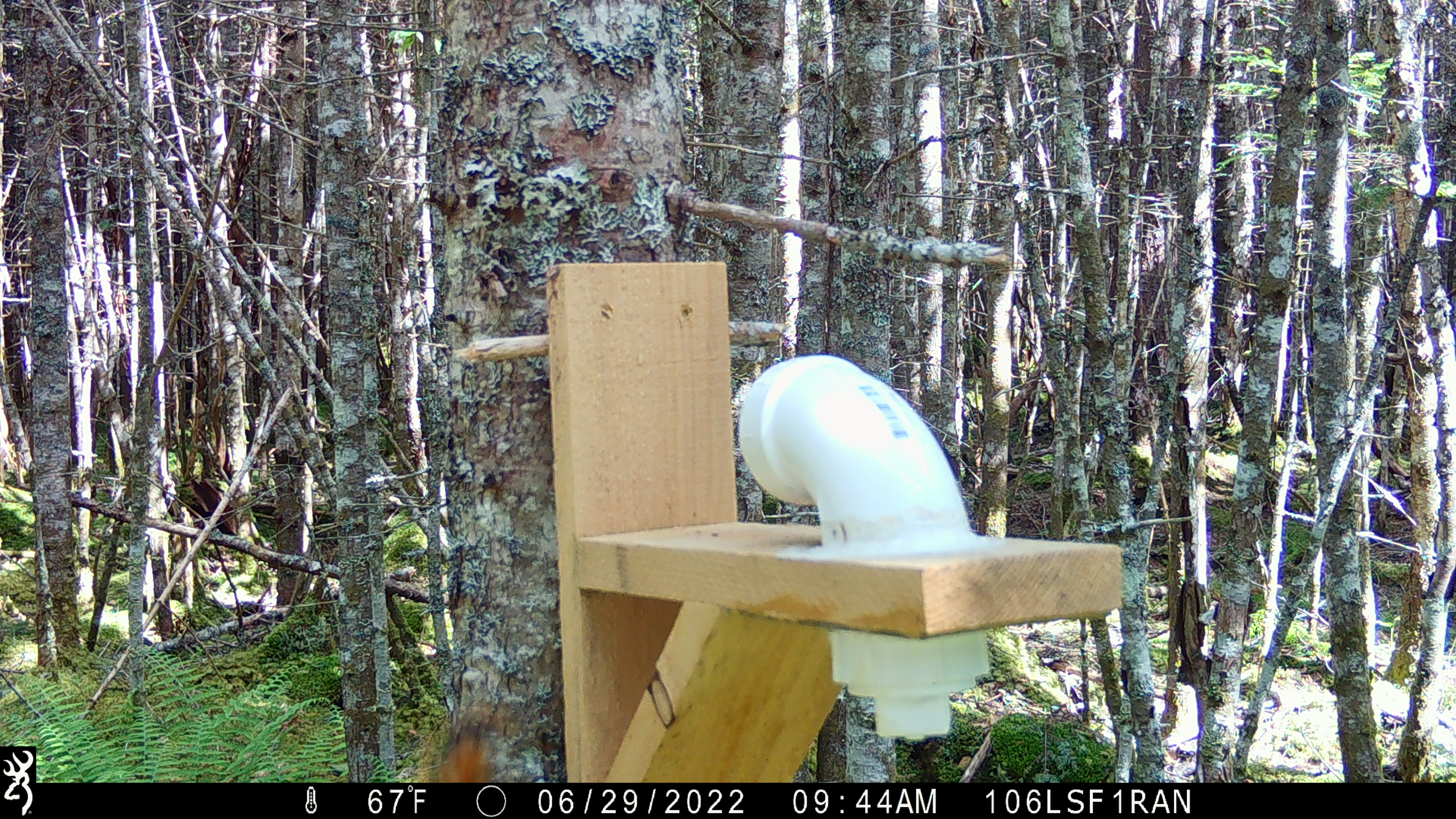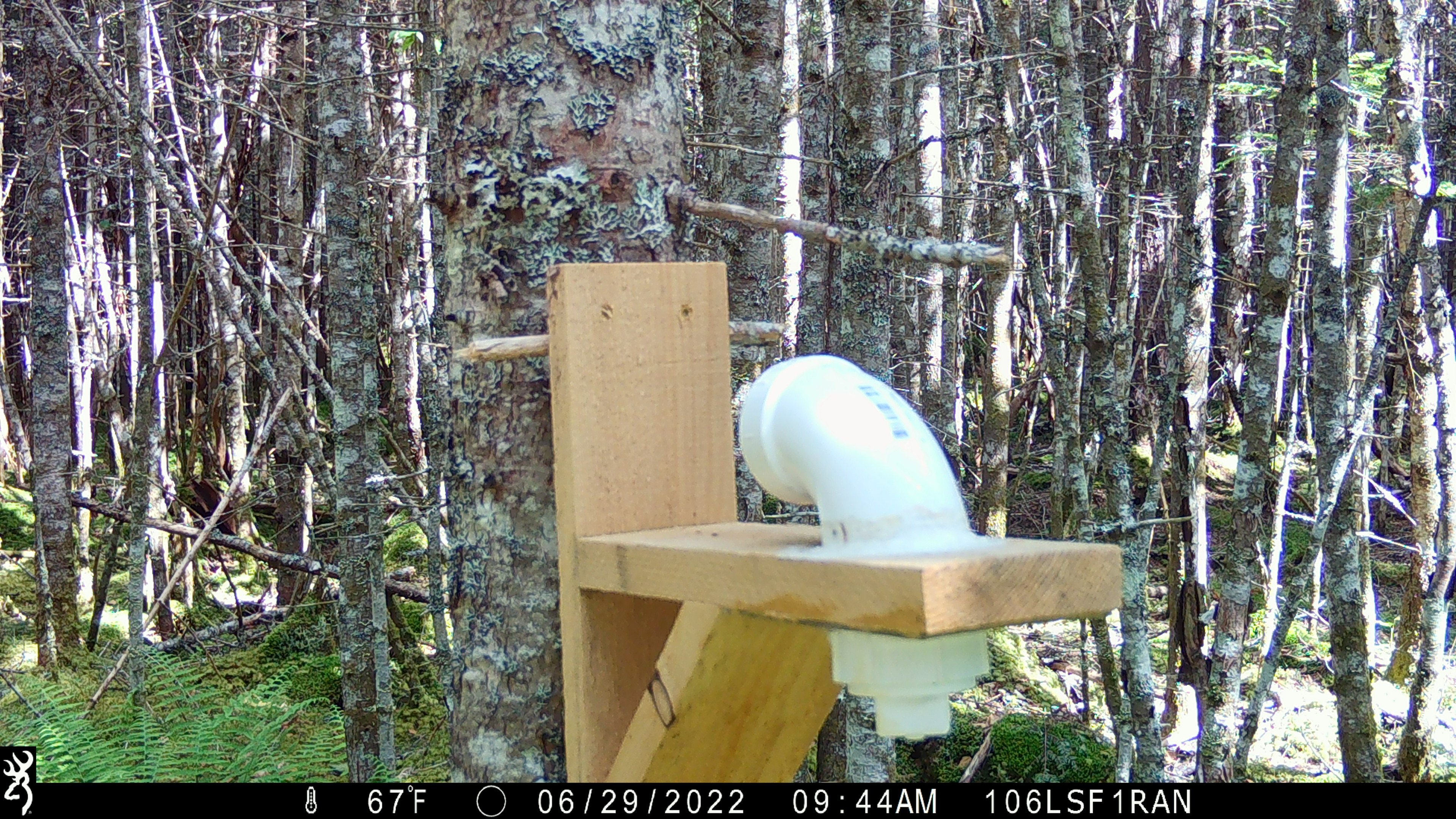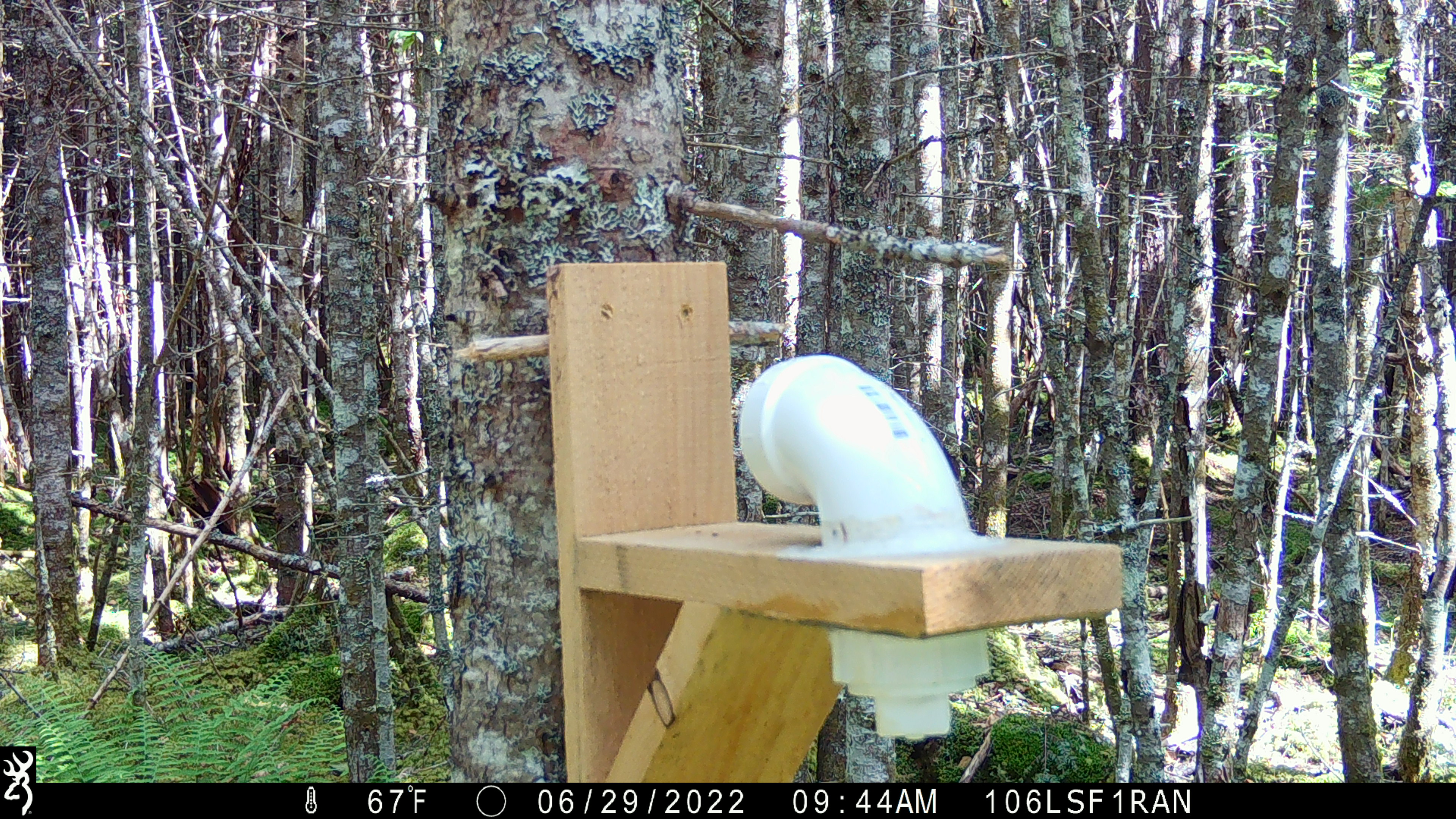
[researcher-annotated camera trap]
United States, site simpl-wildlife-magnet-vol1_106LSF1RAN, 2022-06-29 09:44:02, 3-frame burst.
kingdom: Animalia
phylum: Chordata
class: Mammalia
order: Rodentia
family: Sciuridae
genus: Tamiasciurus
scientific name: Tamiasciurus hudsonicus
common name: red squirrel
Red squirrel (Tamiasciurus hudsonicus).